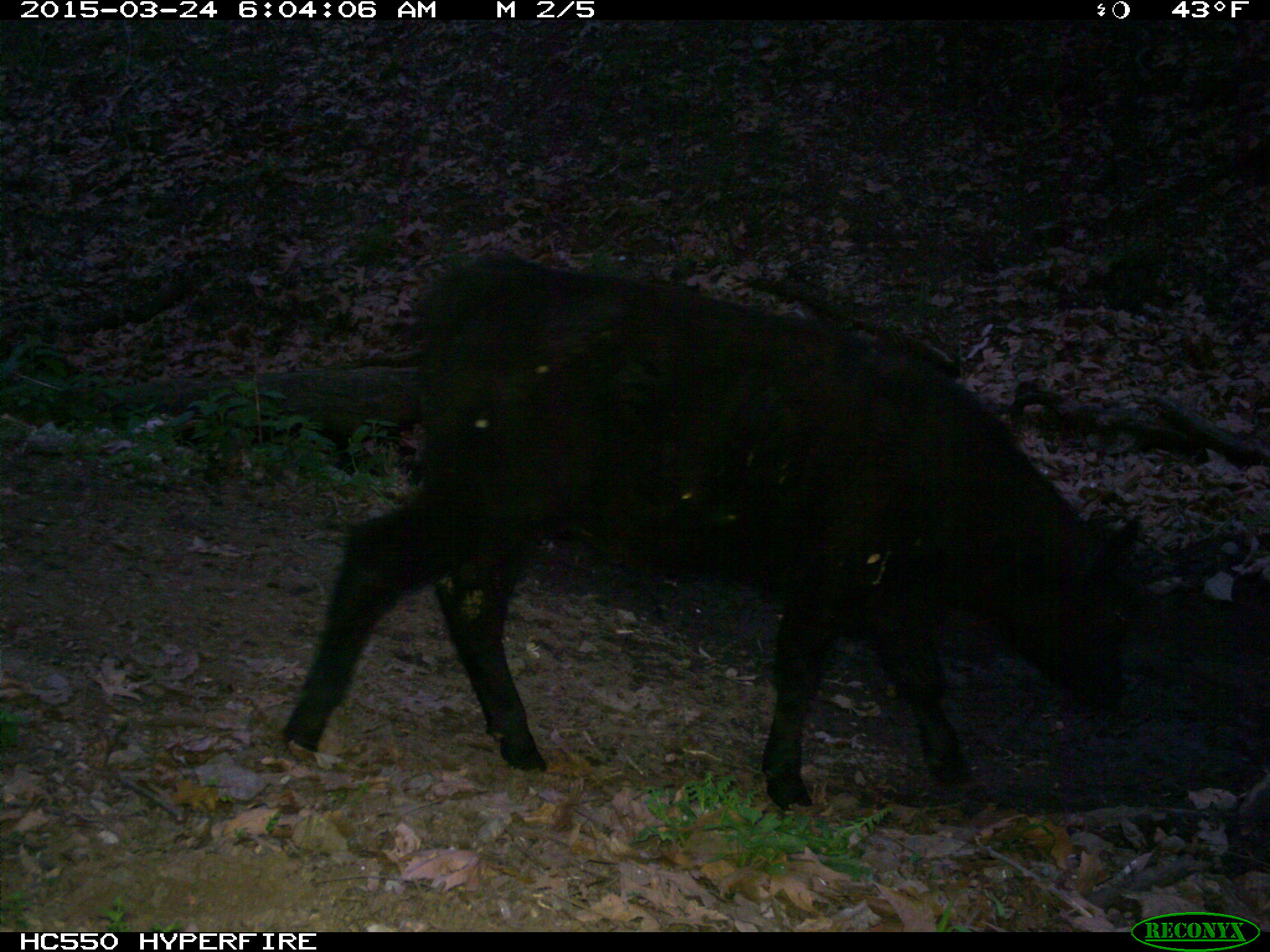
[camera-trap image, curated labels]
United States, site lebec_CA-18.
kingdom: Animalia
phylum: Chordata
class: Mammalia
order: Artiodactyla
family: Bovidae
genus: Bos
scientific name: Bos taurus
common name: domestic cow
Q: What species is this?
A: Bos taurus (domestic cow).